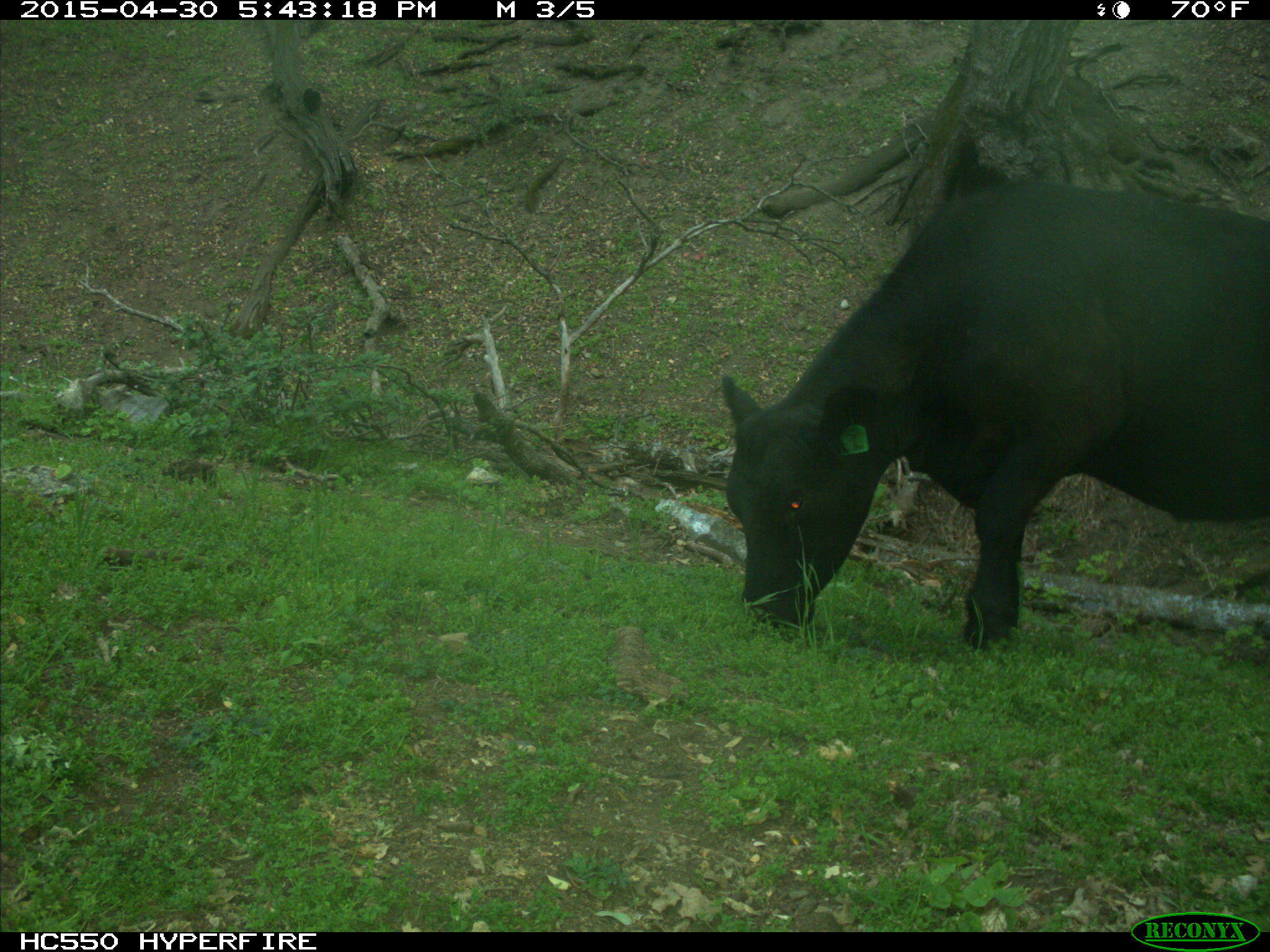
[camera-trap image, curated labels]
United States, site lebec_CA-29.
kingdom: Animalia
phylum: Chordata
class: Mammalia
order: Artiodactyla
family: Bovidae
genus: Bos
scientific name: Bos taurus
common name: domestic cow